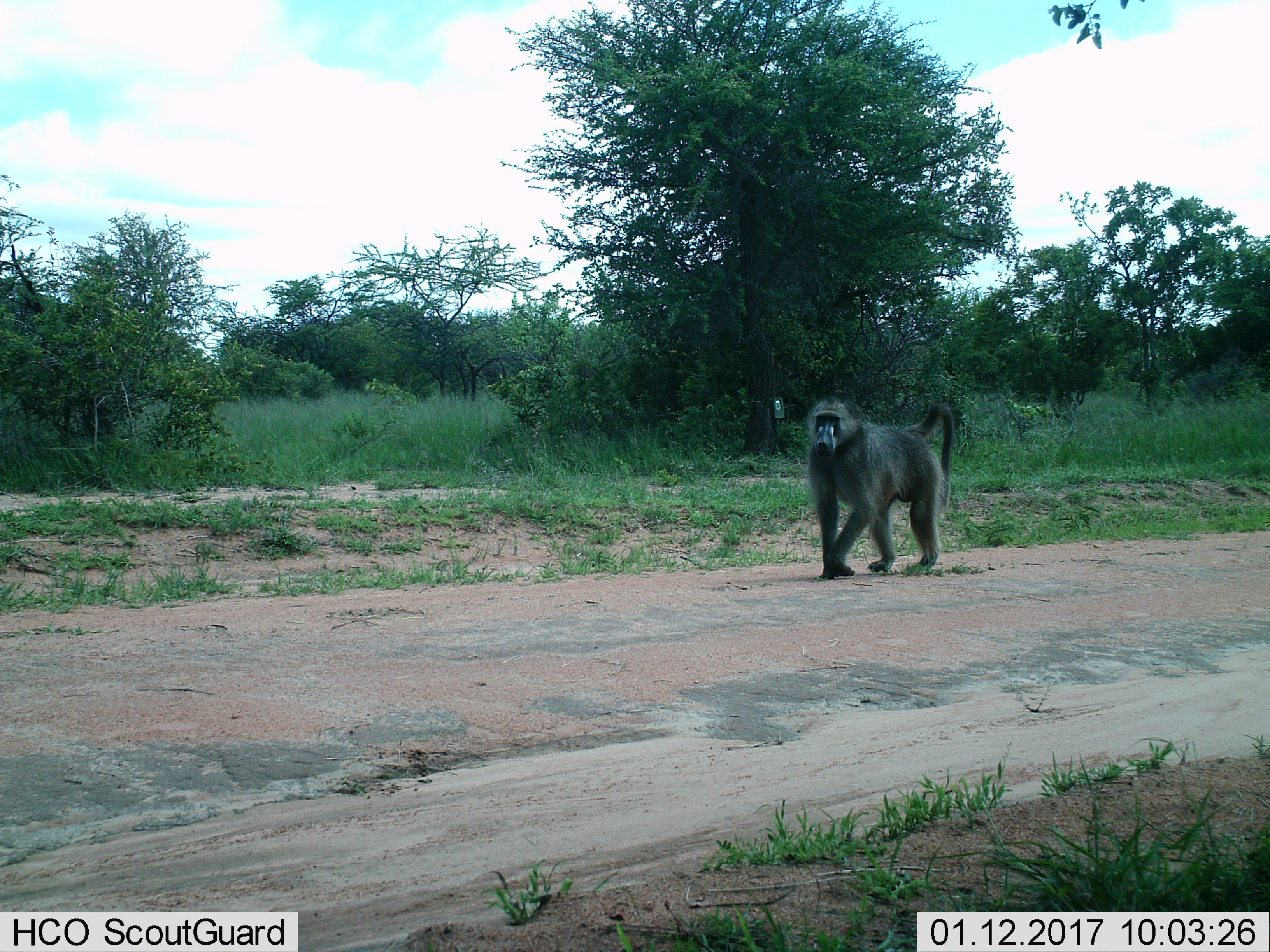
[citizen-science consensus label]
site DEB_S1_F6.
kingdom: Animalia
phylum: Chordata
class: Mammalia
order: Primates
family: Cercopithecidae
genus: Papio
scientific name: Papio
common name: baboon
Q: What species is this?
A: Baboon (Papio).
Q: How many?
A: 1.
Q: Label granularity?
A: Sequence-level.